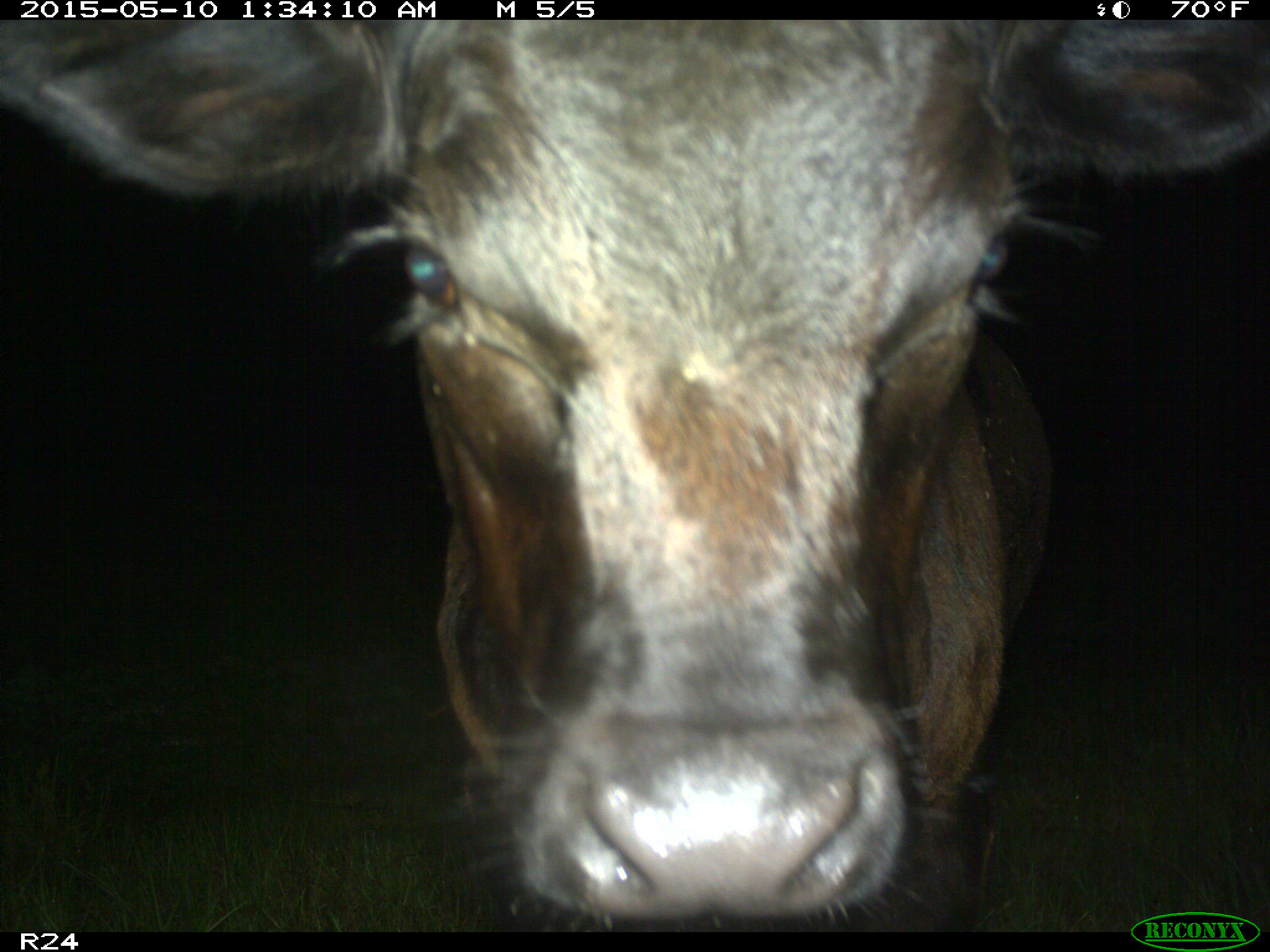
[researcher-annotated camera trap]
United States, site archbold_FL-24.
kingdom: Animalia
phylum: Chordata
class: Mammalia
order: Artiodactyla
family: Bovidae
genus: Bos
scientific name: Bos taurus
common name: domestic cow